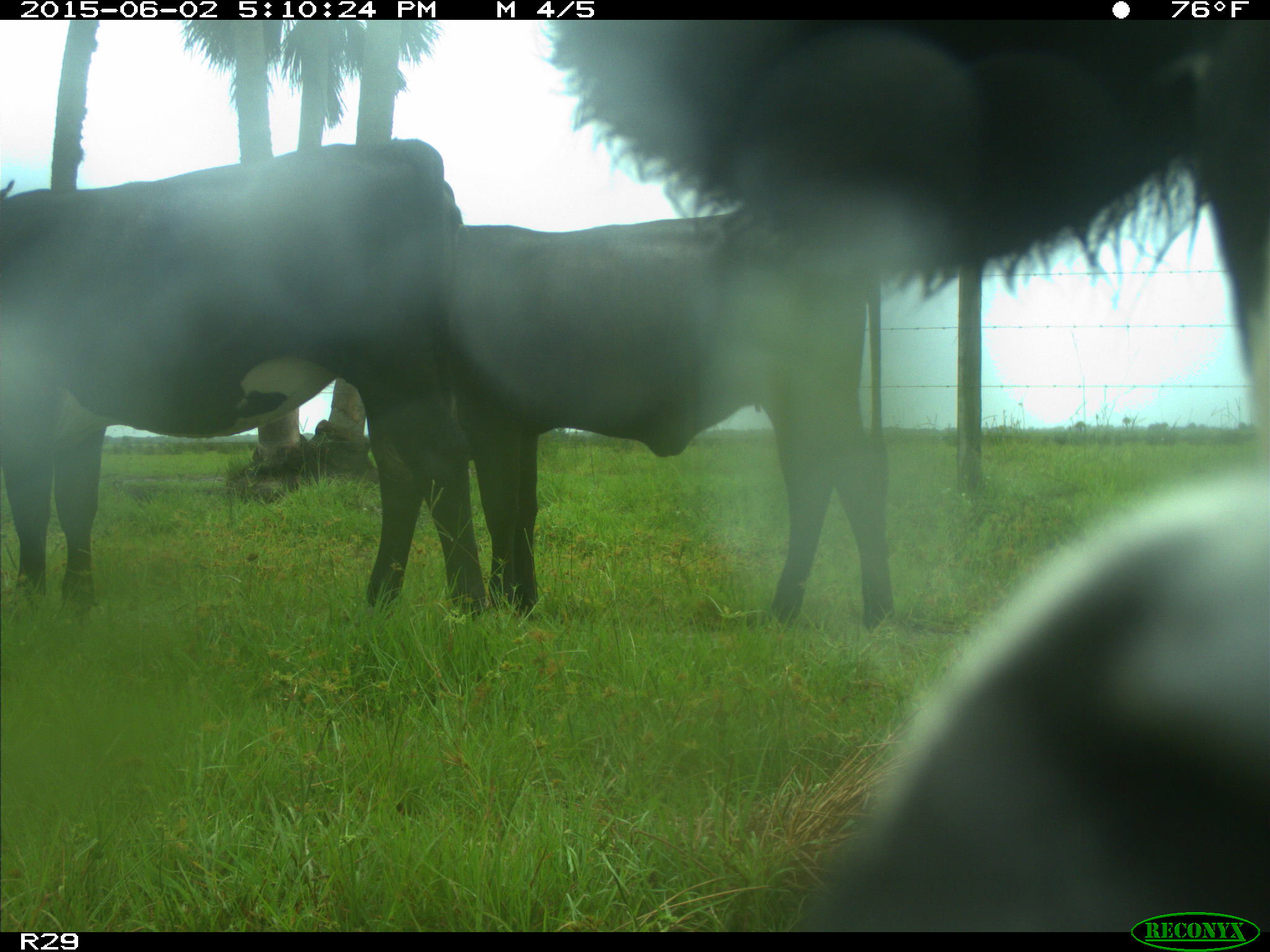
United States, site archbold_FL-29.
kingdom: Animalia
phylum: Chordata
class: Mammalia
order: Artiodactyla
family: Bovidae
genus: Bos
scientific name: Bos taurus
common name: domestic cow